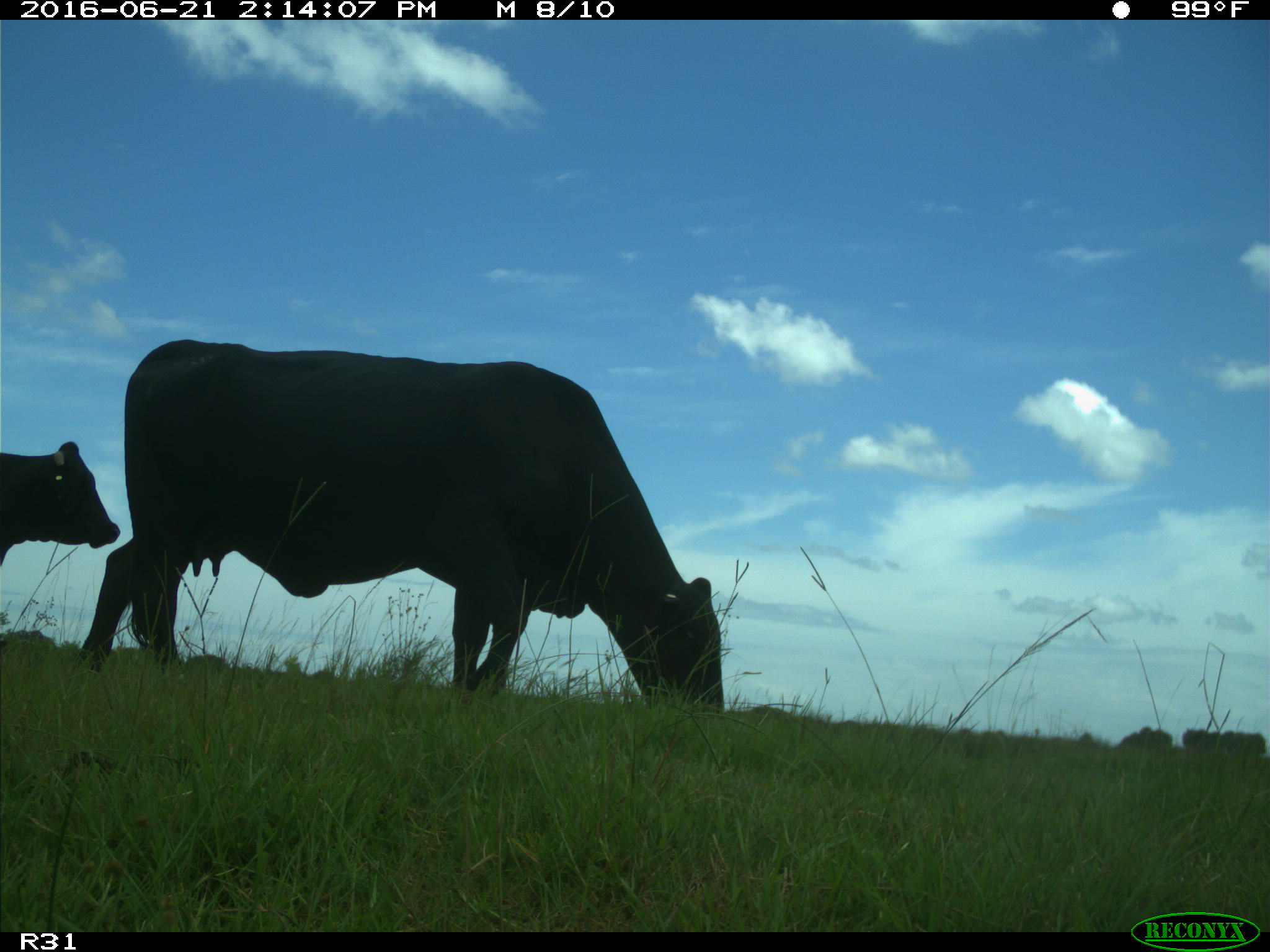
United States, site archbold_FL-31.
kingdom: Animalia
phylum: Chordata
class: Mammalia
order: Artiodactyla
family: Bovidae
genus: Bos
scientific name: Bos taurus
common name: domestic cow